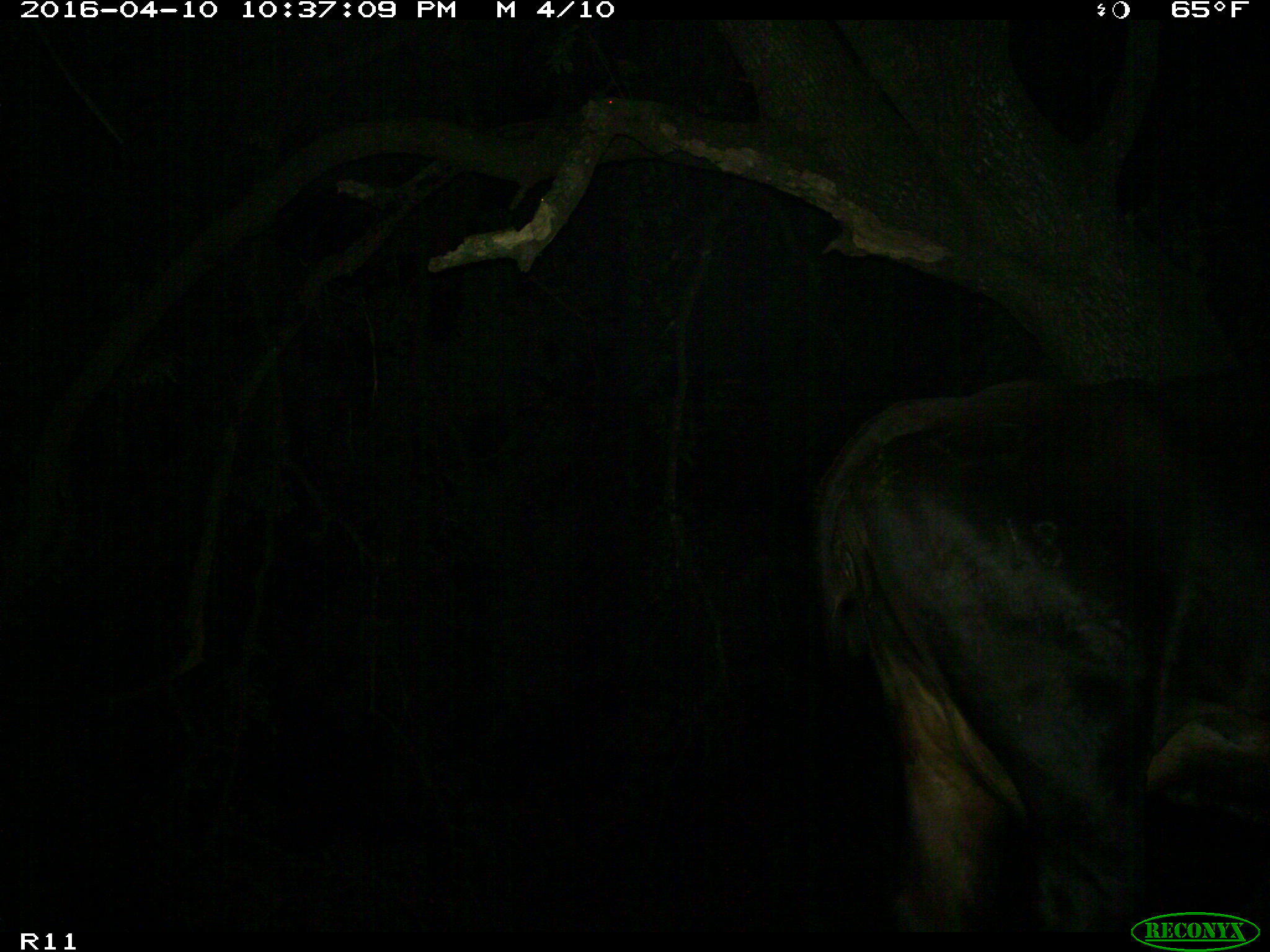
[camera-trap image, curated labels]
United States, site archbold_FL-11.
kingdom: Animalia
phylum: Chordata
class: Mammalia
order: Artiodactyla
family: Bovidae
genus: Bos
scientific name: Bos taurus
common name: domestic cow